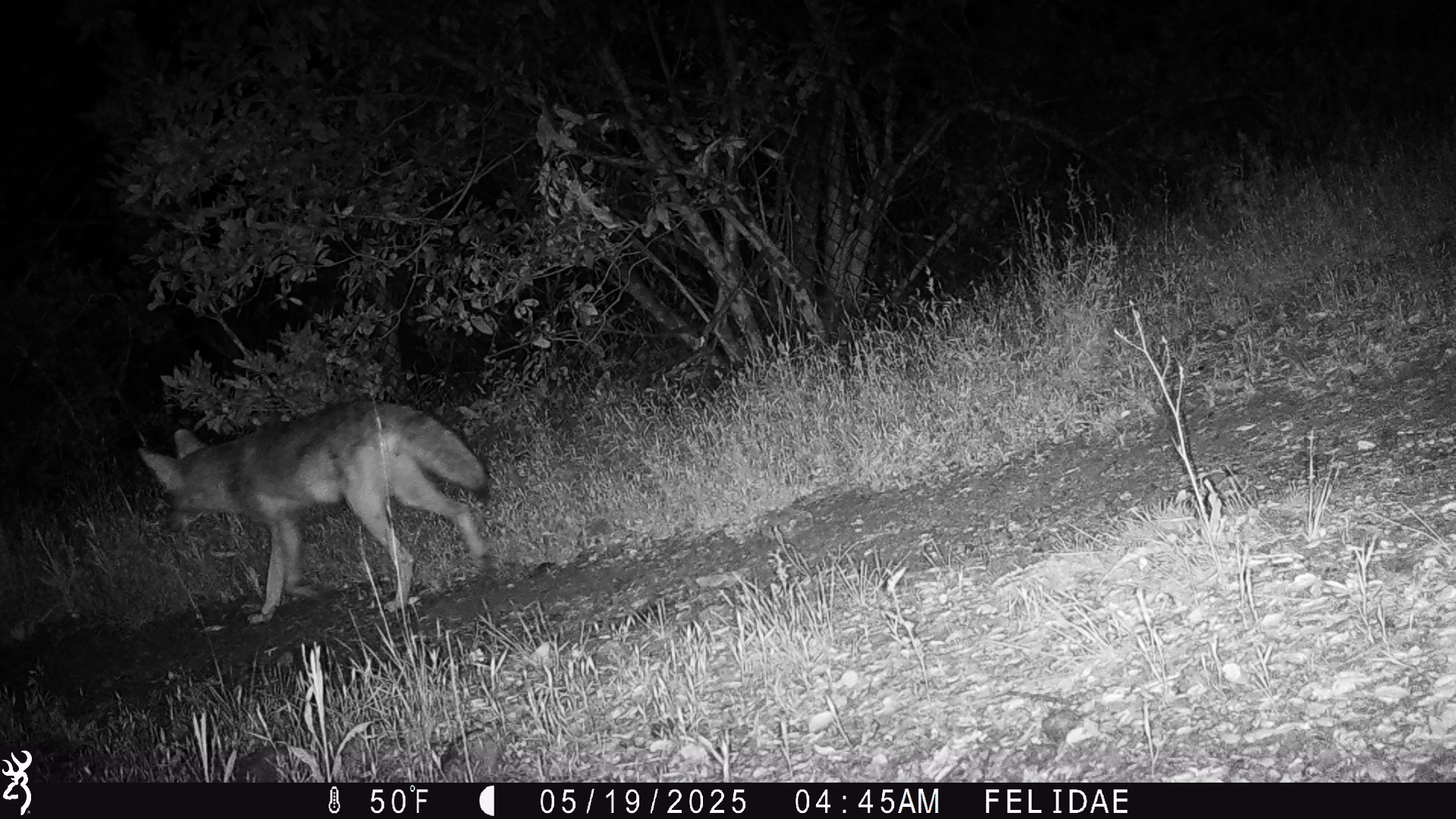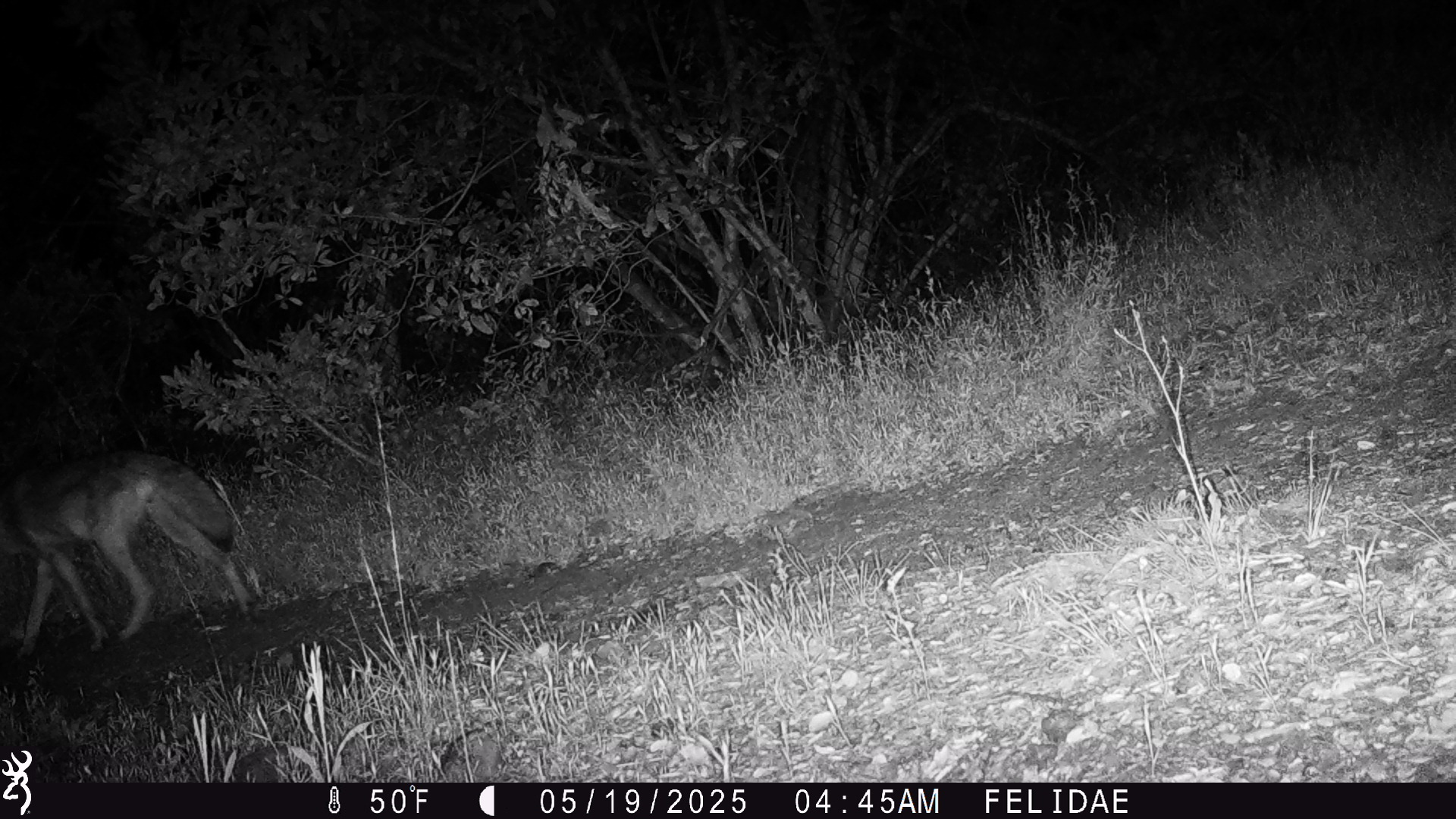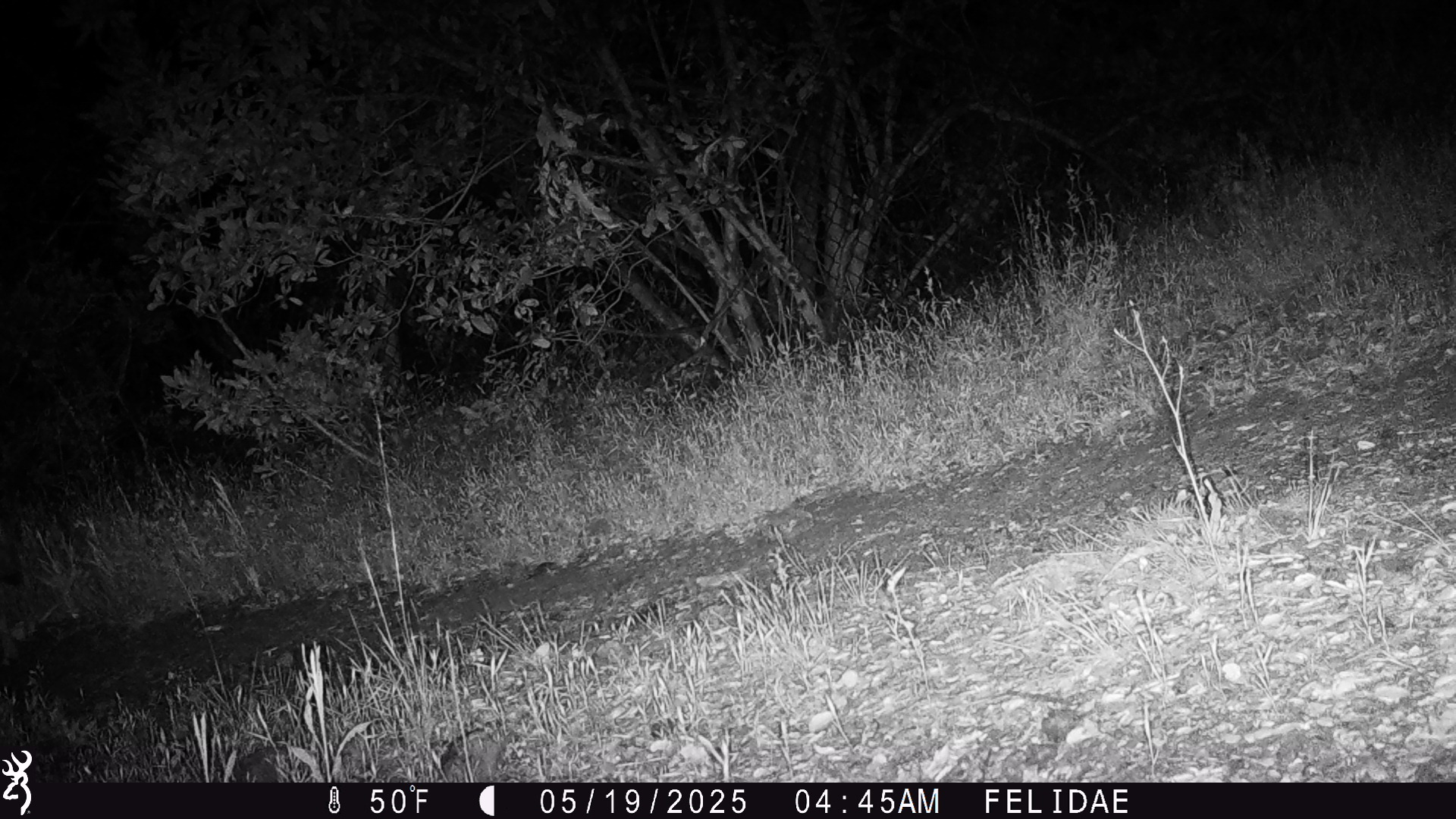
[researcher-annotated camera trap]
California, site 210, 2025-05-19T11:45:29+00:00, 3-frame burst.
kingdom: Animalia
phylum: Chordata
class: Mammalia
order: Carnivora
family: Canidae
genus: Canis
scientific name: Canis latrans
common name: coyote